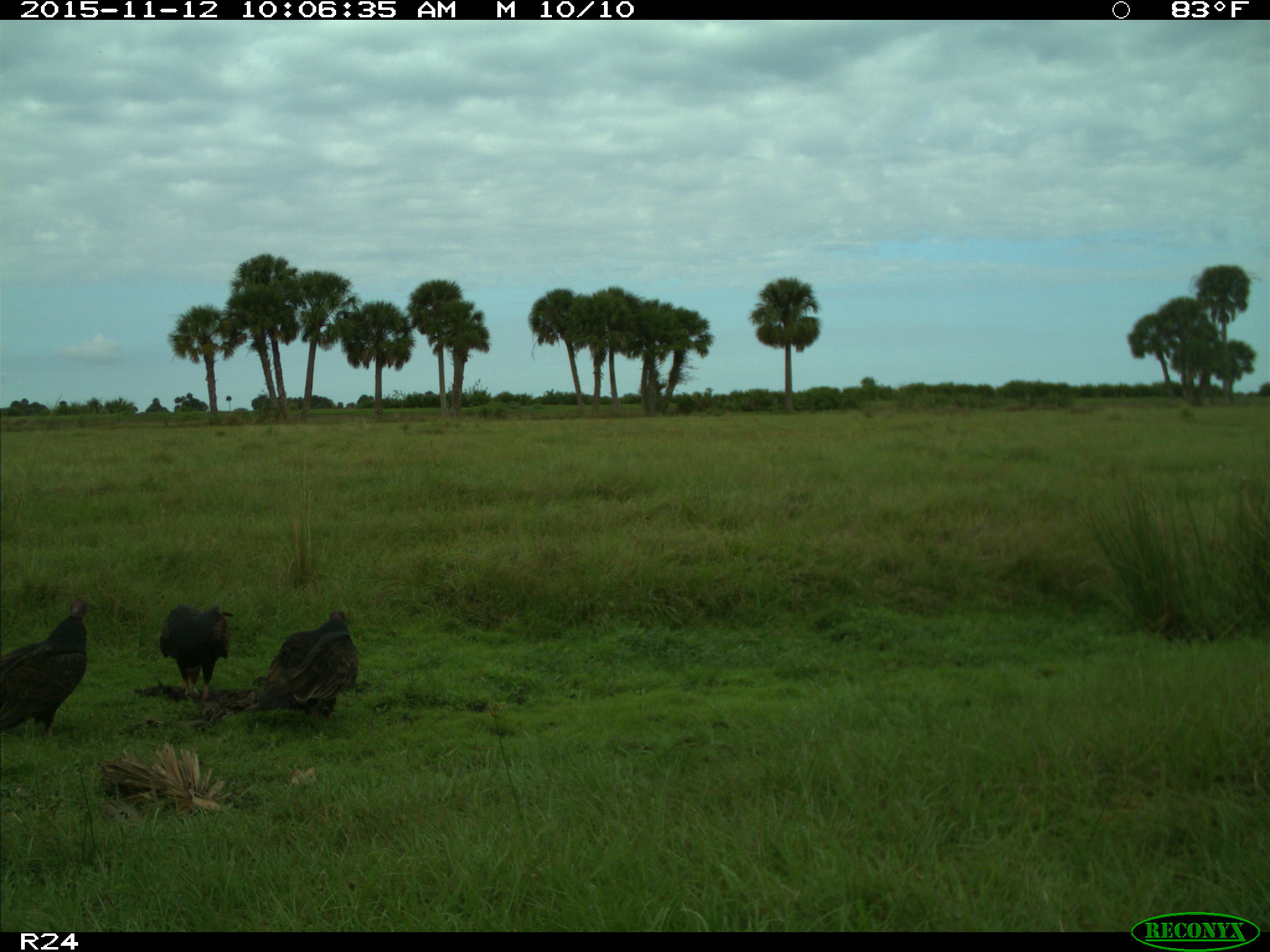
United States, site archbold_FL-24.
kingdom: Animalia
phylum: Chordata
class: Aves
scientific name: Aves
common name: birds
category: unidentified bird